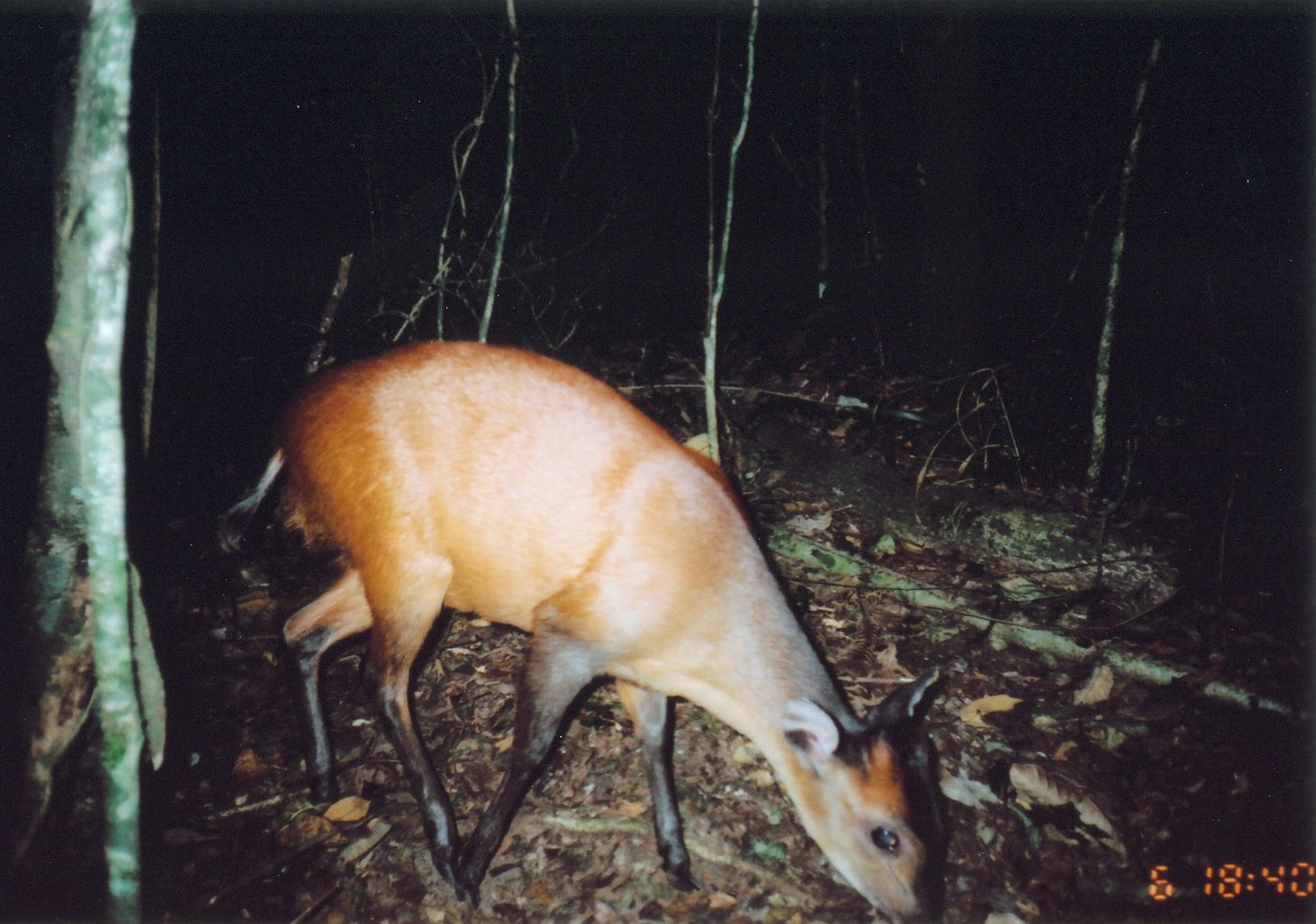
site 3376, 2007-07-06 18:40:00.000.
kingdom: Animalia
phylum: Chordata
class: Mammalia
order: Artiodactyla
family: Bovidae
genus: Cephalophus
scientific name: Cephalophus harveyi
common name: harvey's duiker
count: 1